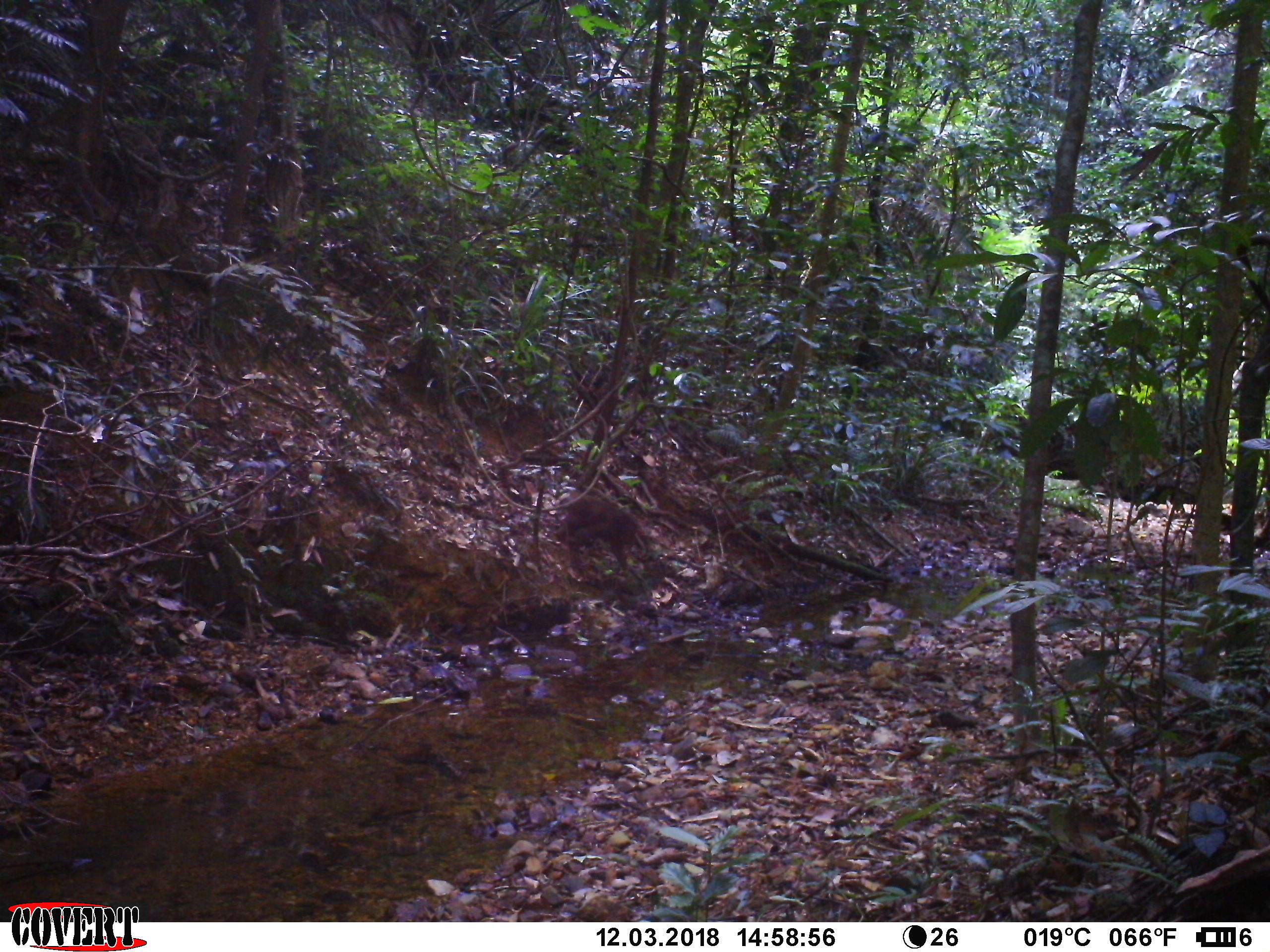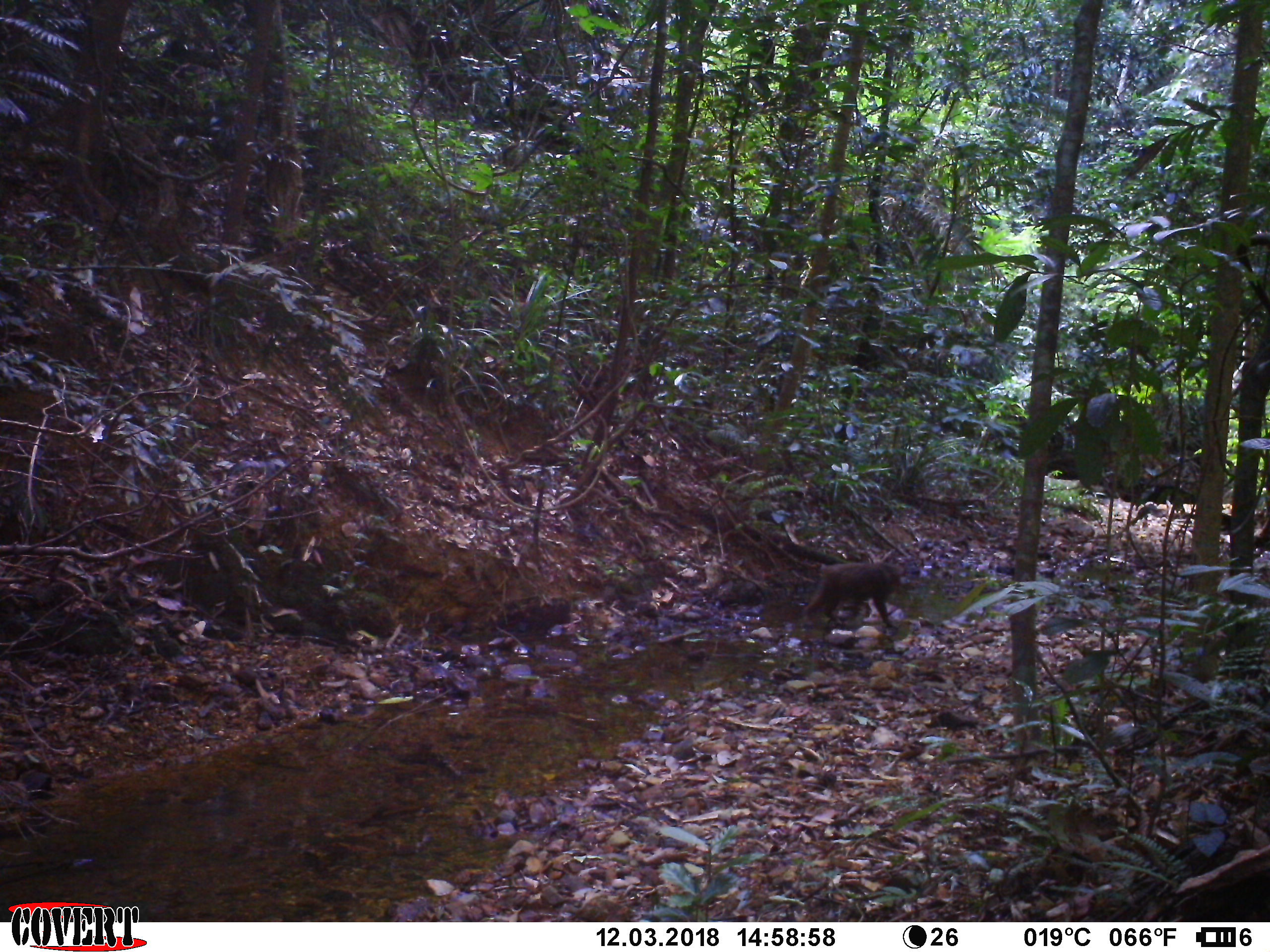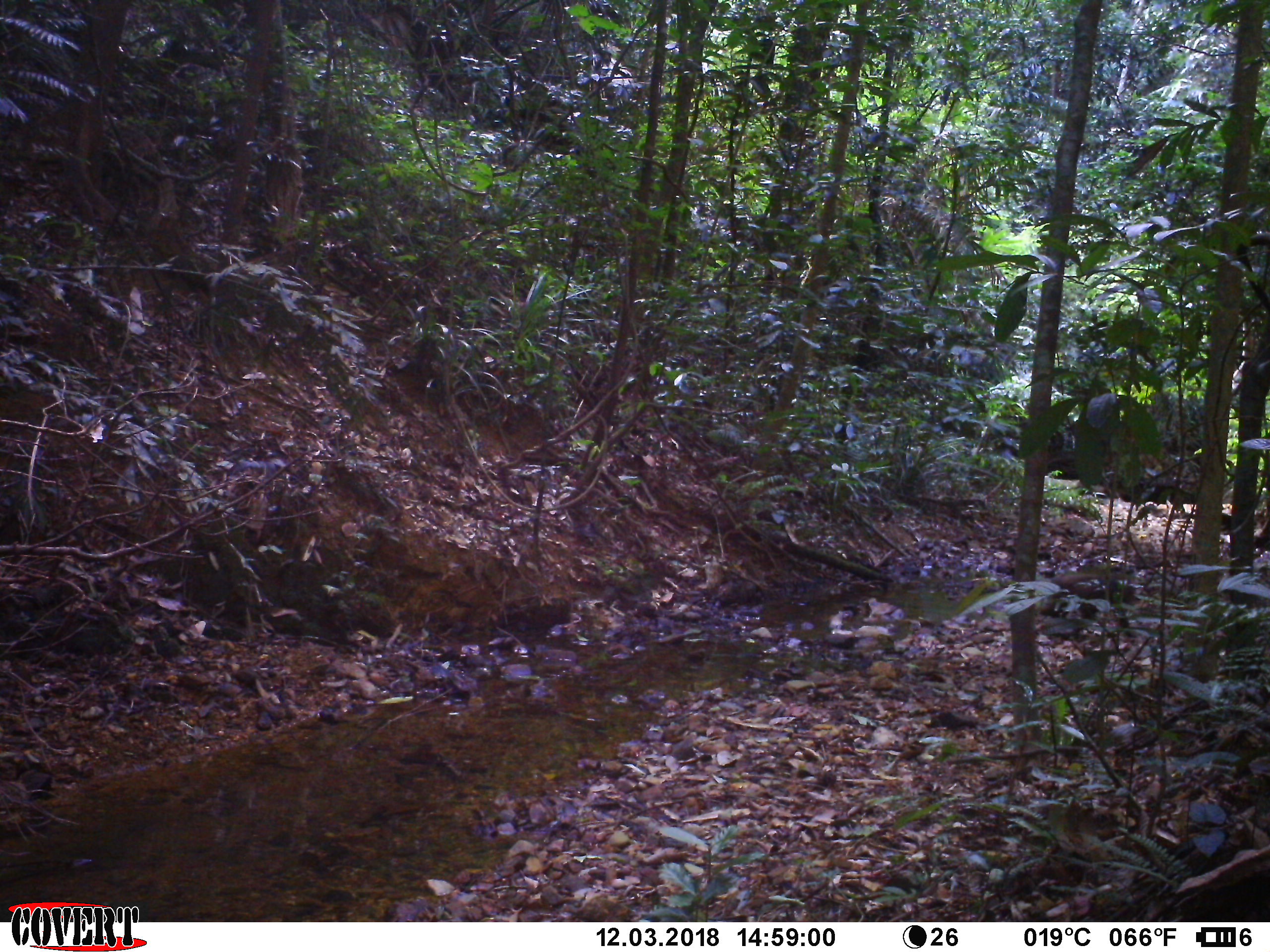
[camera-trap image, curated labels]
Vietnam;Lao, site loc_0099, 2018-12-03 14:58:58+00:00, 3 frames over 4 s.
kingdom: Animalia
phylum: Chordata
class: Mammalia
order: Primates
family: Cercopithecidae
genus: Macaca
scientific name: Macaca arctoides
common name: stump-tailed macaque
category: stump tailed macaque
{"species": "stump tailed macaque (stump-tailed macaque) (Macaca arctoides)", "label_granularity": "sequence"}